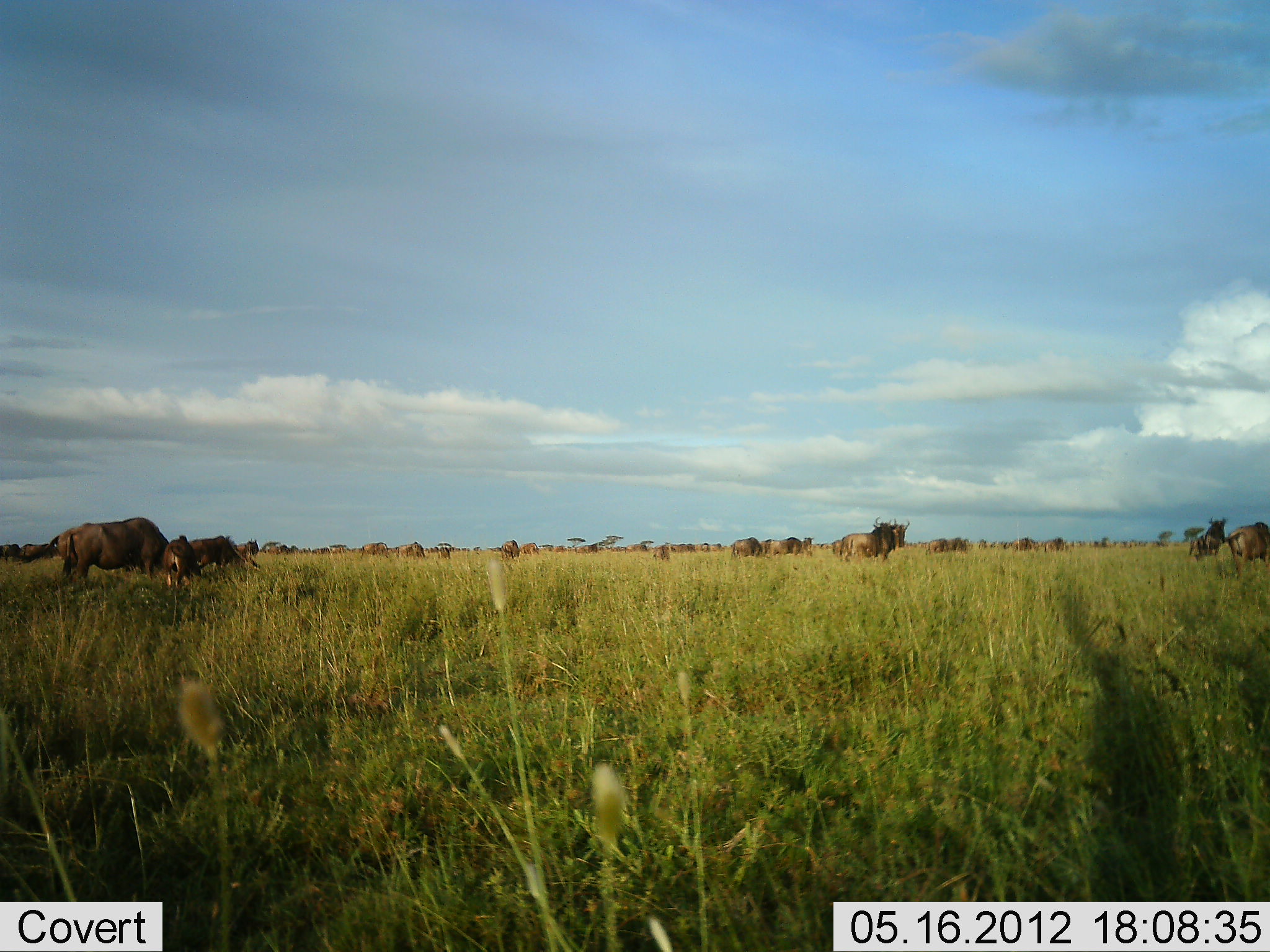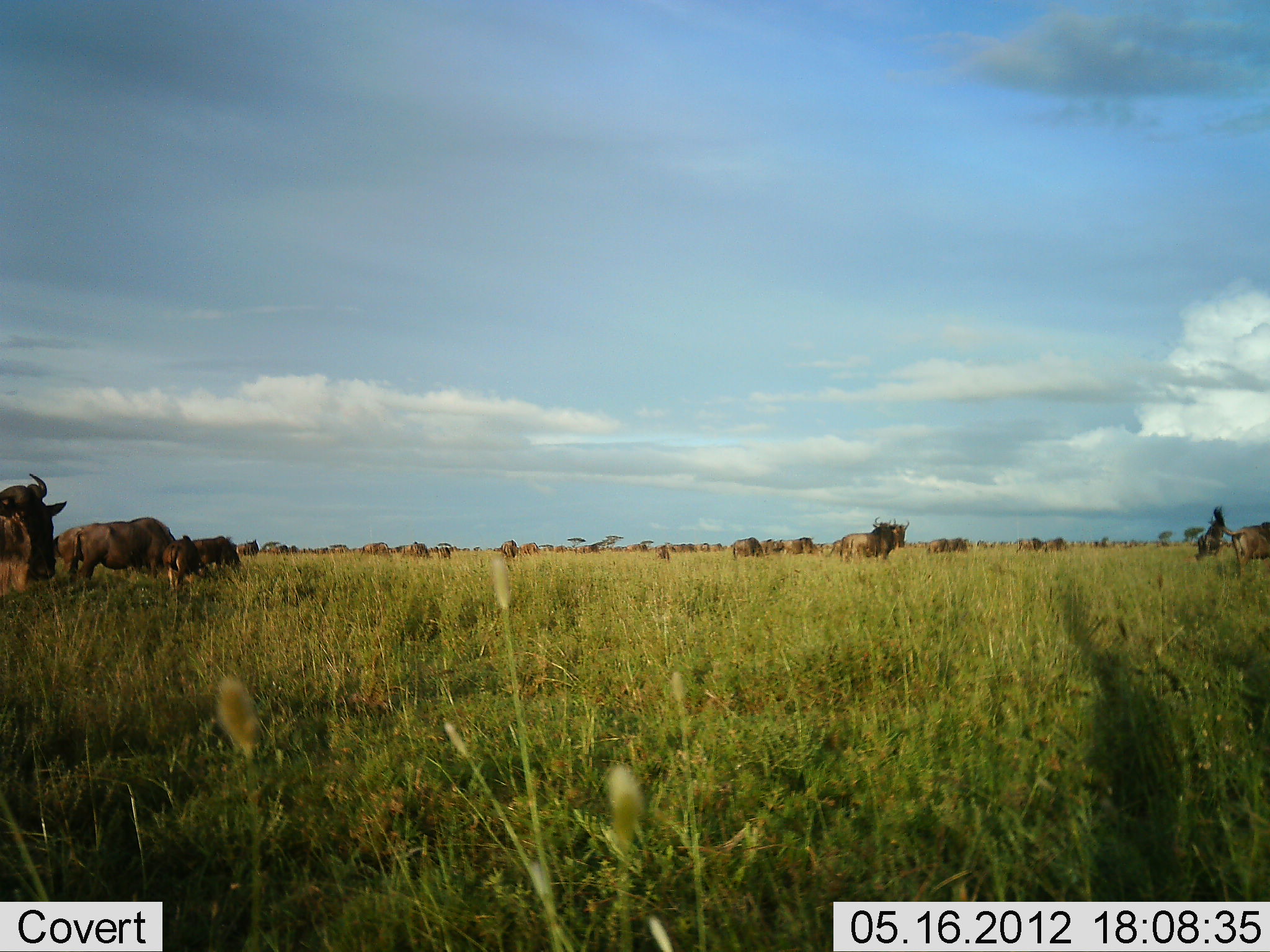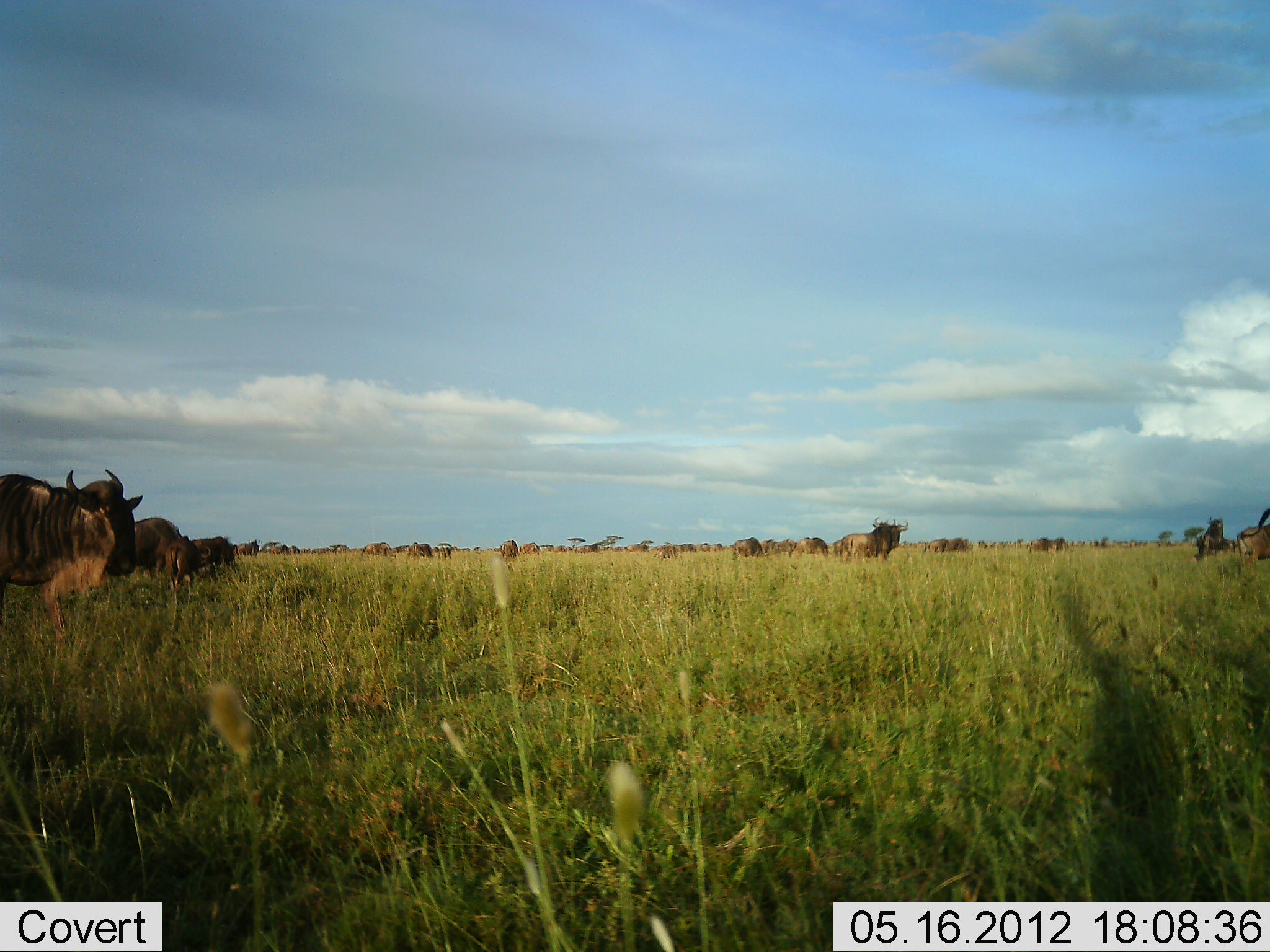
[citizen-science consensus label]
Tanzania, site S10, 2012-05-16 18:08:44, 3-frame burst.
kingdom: Animalia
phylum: Chordata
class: Mammalia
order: Artiodactyla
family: Bovidae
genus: Connochaetes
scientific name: Connochaetes taurinus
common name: blue wildebeest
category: wildebeest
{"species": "wildebeest (blue wildebeest) (Connochaetes taurinus)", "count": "11-50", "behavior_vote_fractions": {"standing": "60%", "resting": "0%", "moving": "90%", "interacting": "10%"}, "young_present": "10%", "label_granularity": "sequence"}